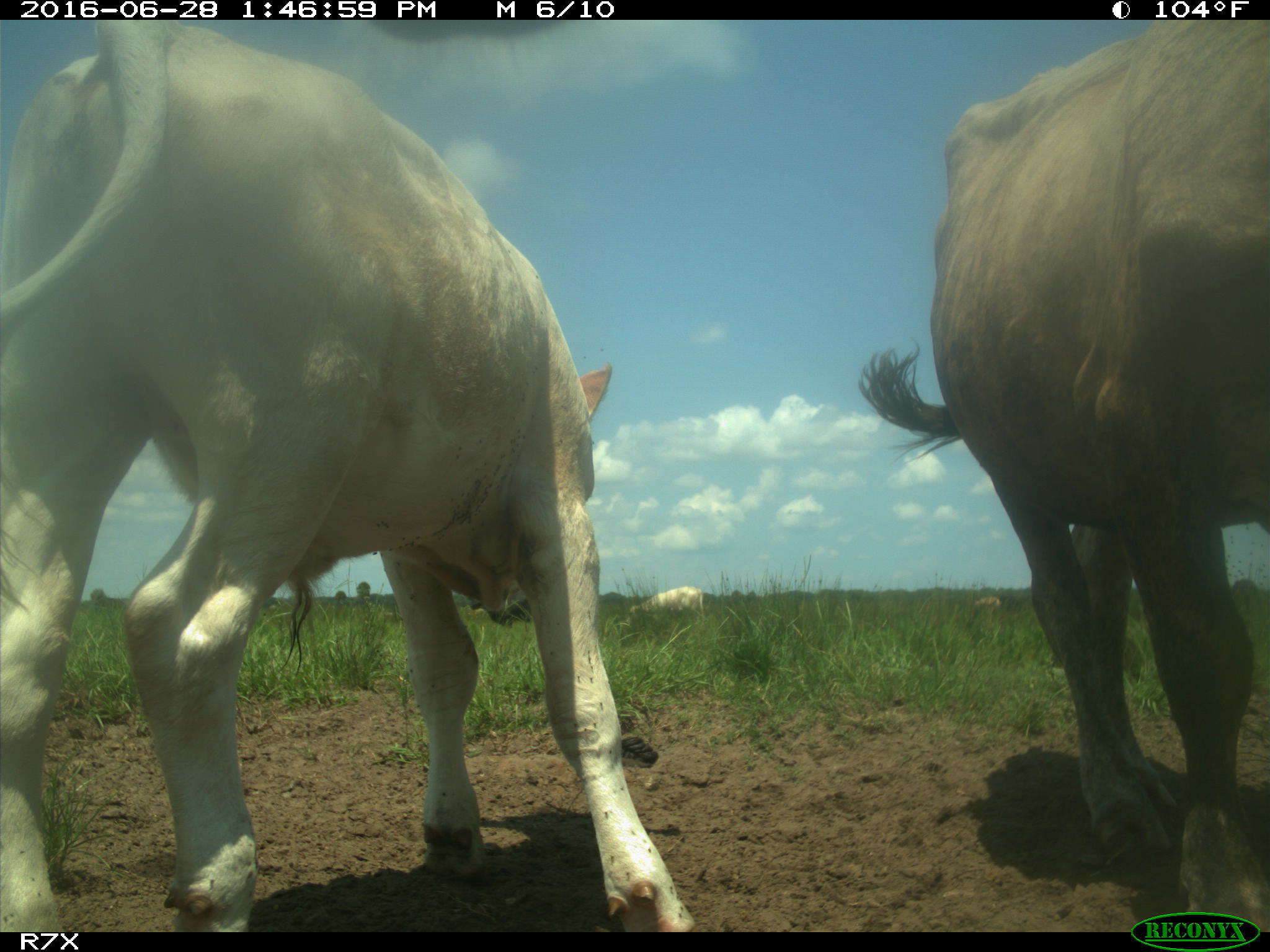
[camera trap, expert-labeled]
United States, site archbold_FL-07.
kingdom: Animalia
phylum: Chordata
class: Mammalia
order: Artiodactyla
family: Bovidae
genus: Bos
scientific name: Bos taurus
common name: domestic cow